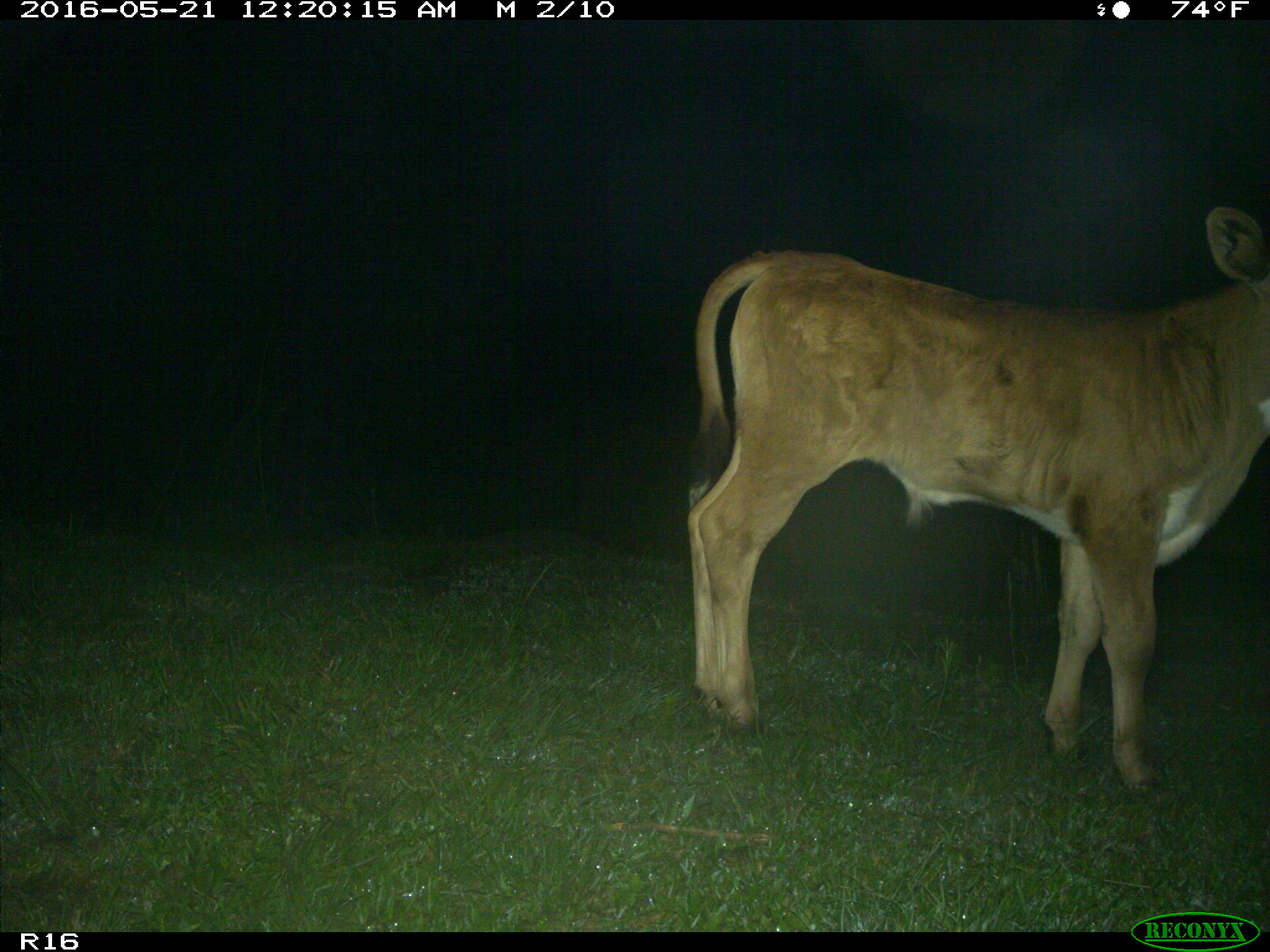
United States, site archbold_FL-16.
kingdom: Animalia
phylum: Chordata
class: Mammalia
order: Artiodactyla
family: Bovidae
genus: Bos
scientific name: Bos taurus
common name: domestic cow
Bos taurus (domestic cow).